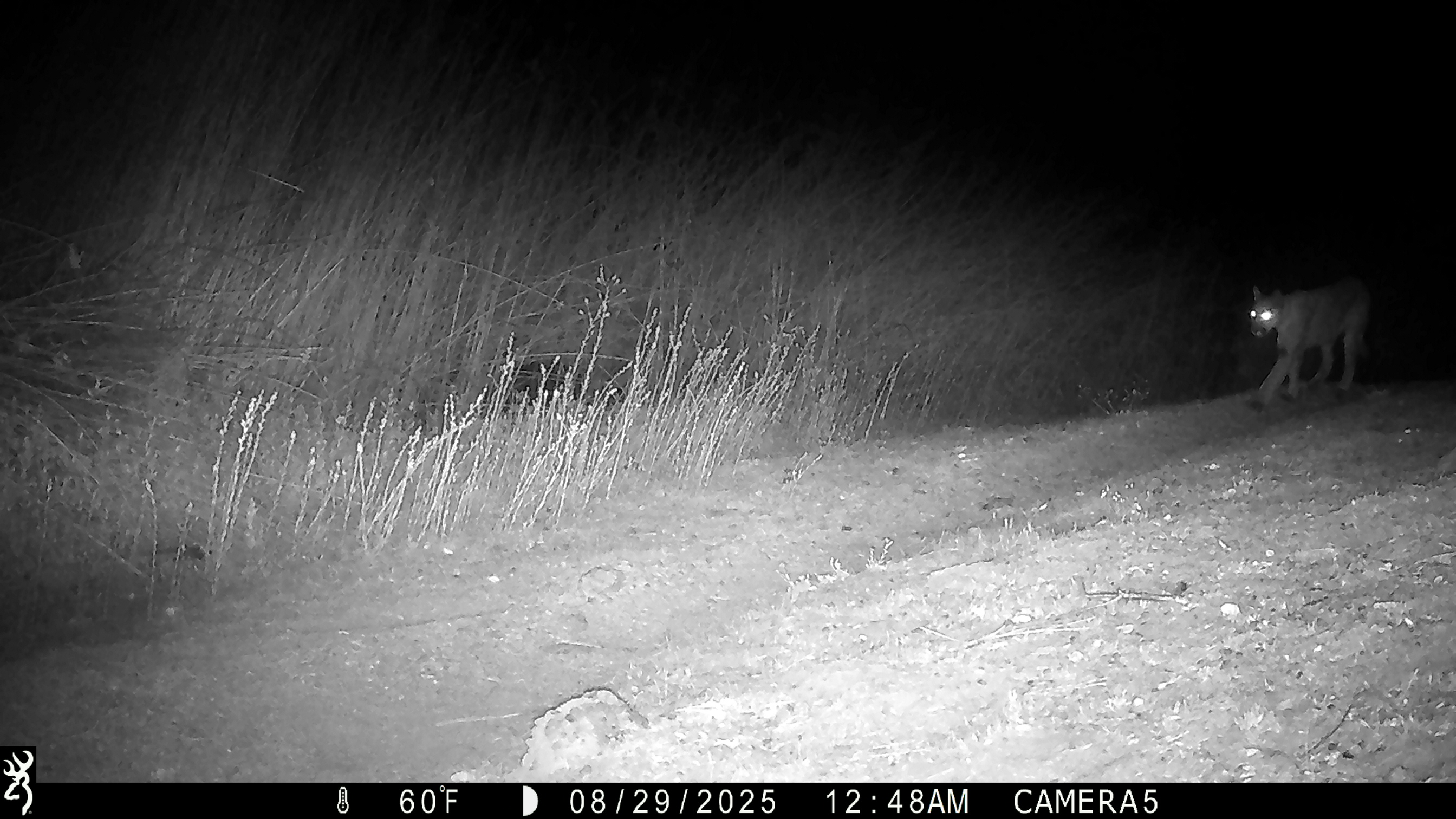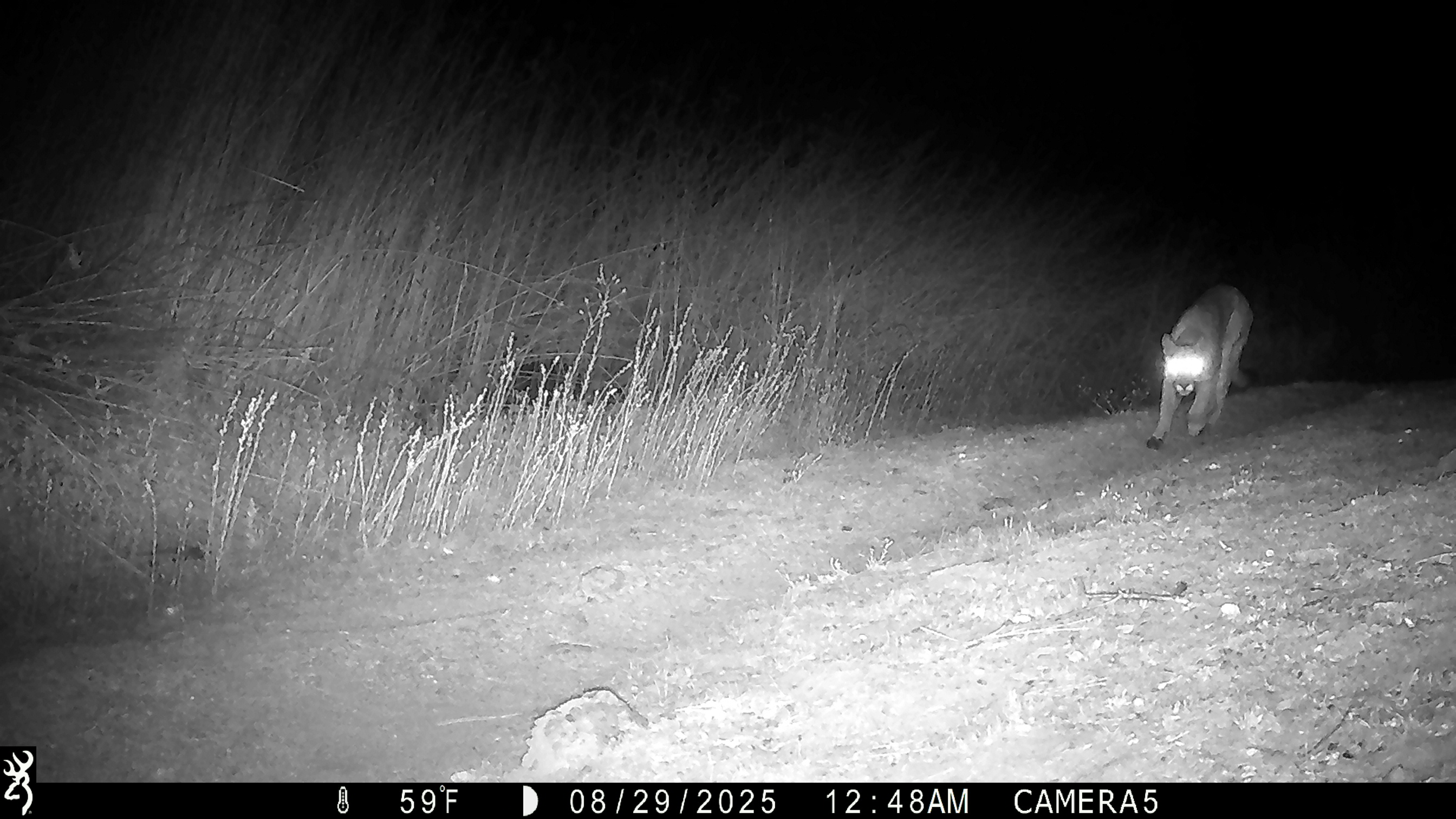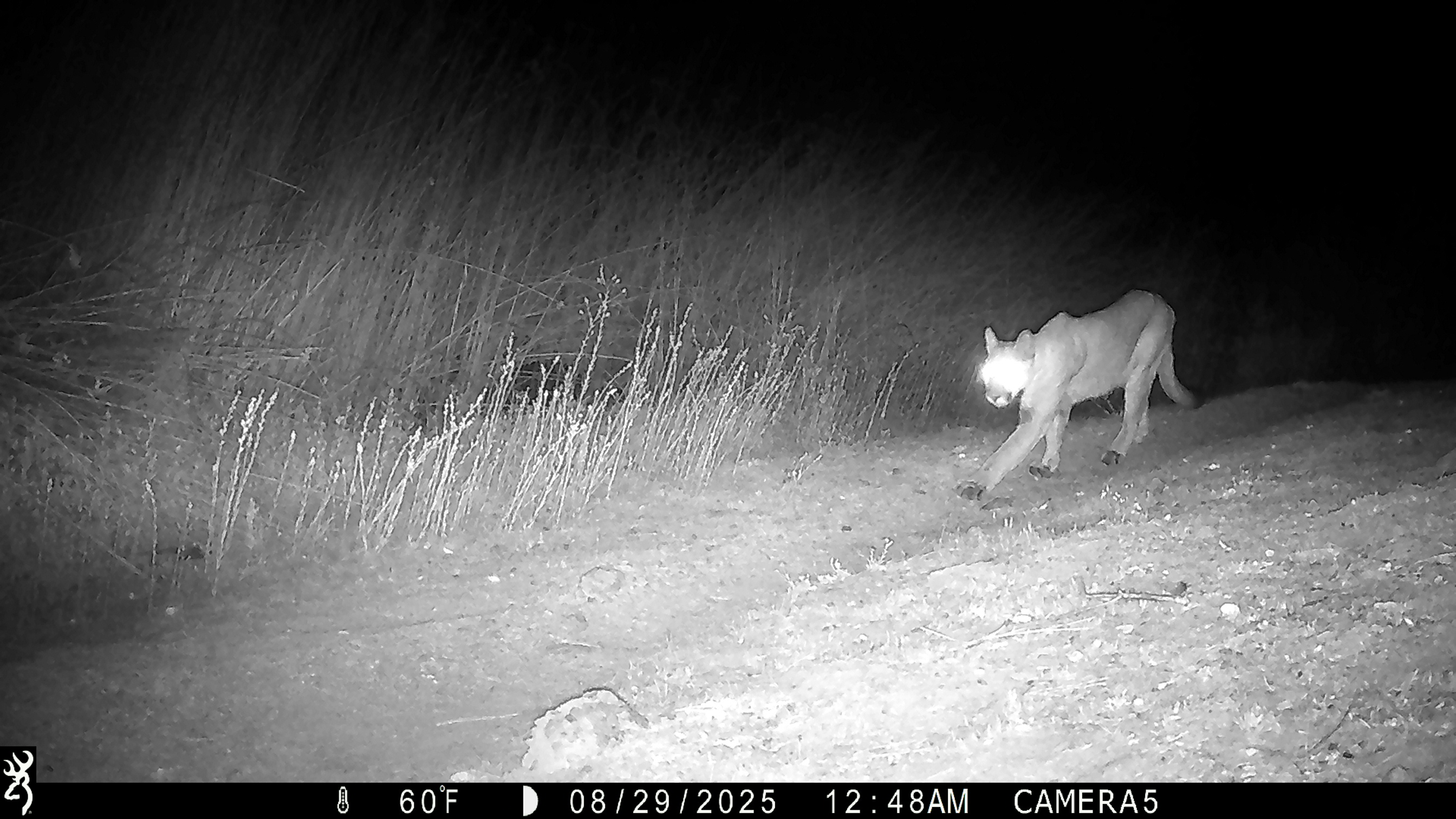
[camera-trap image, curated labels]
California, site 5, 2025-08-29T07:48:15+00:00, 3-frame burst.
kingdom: Animalia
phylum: Chordata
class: Mammalia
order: Carnivora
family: Felidae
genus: Puma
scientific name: Puma concolor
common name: puma